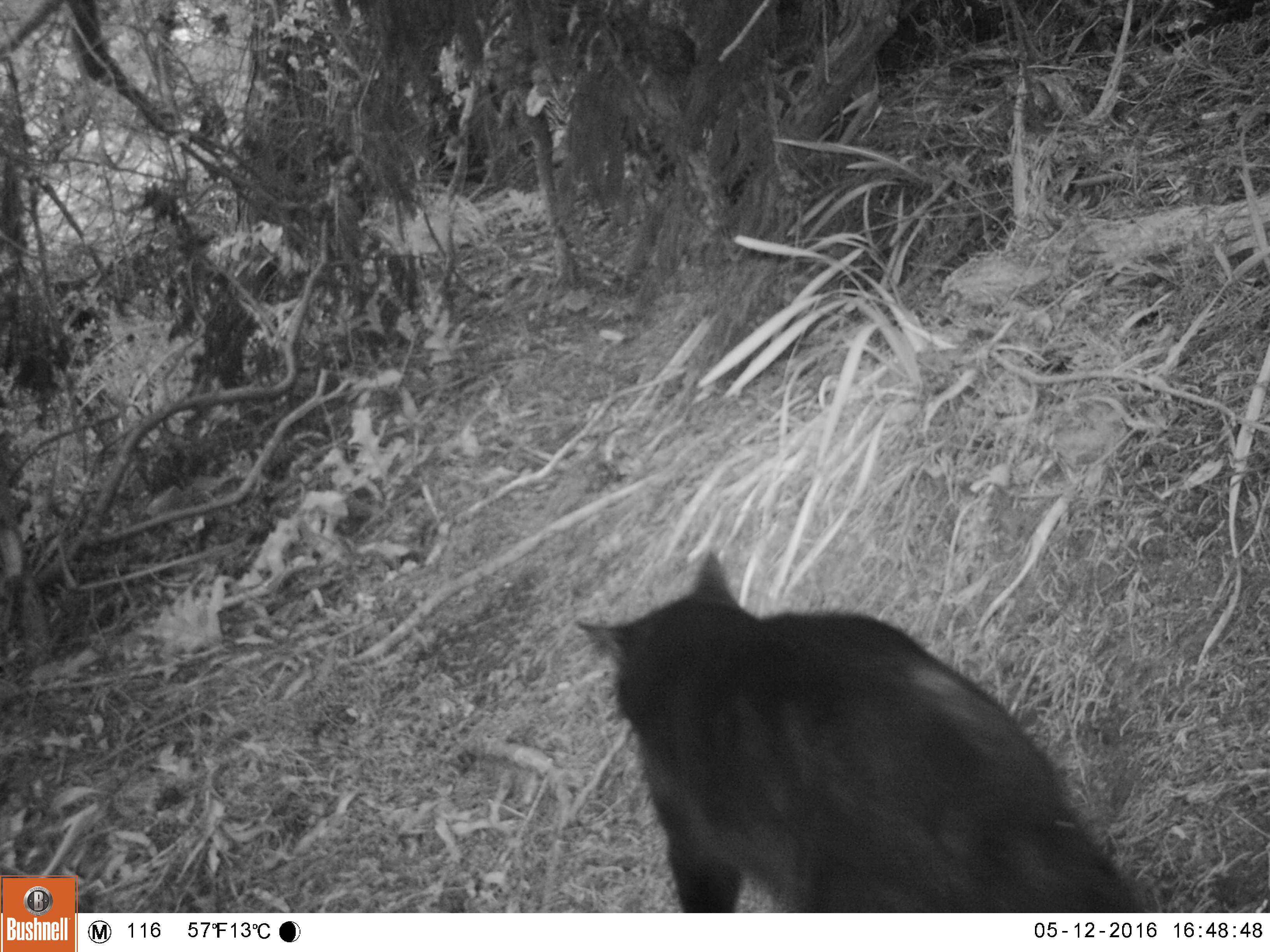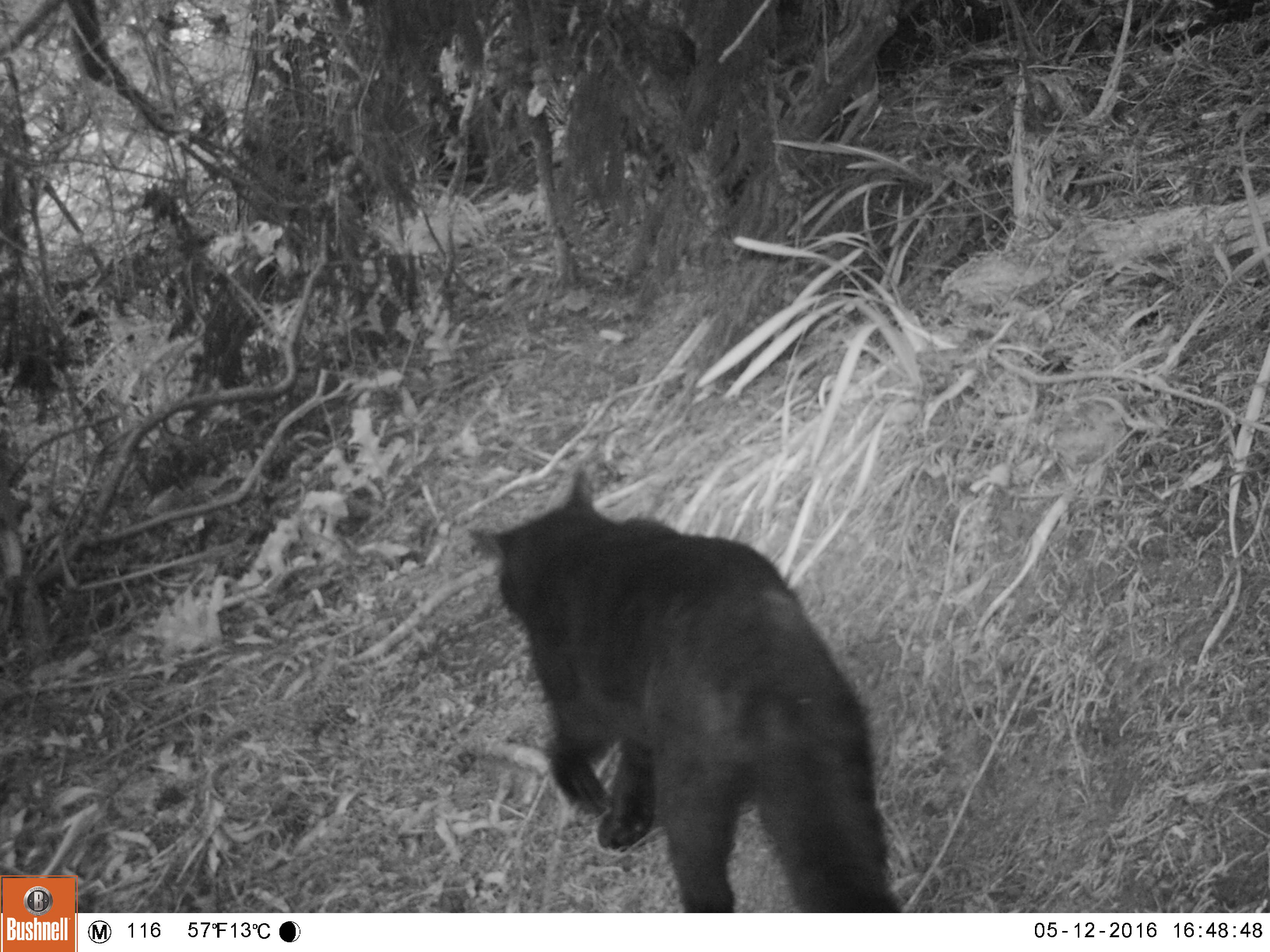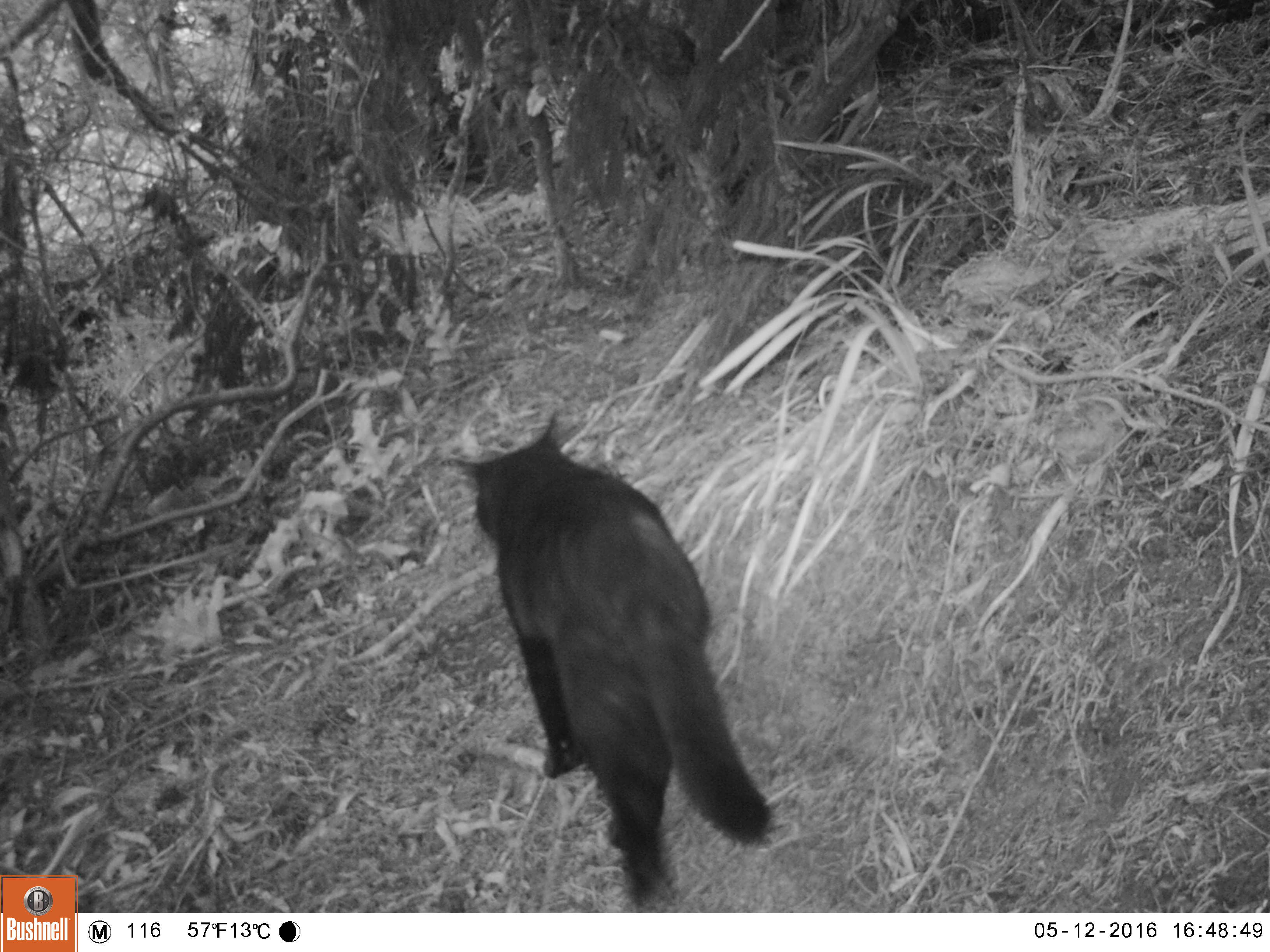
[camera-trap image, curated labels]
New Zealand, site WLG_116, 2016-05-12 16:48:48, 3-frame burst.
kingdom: Animalia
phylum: Chordata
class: Mammalia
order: Carnivora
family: Felidae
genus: Felis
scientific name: Felis catus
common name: domestic cat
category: cat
Cat (domestic cat) (Felis catus).